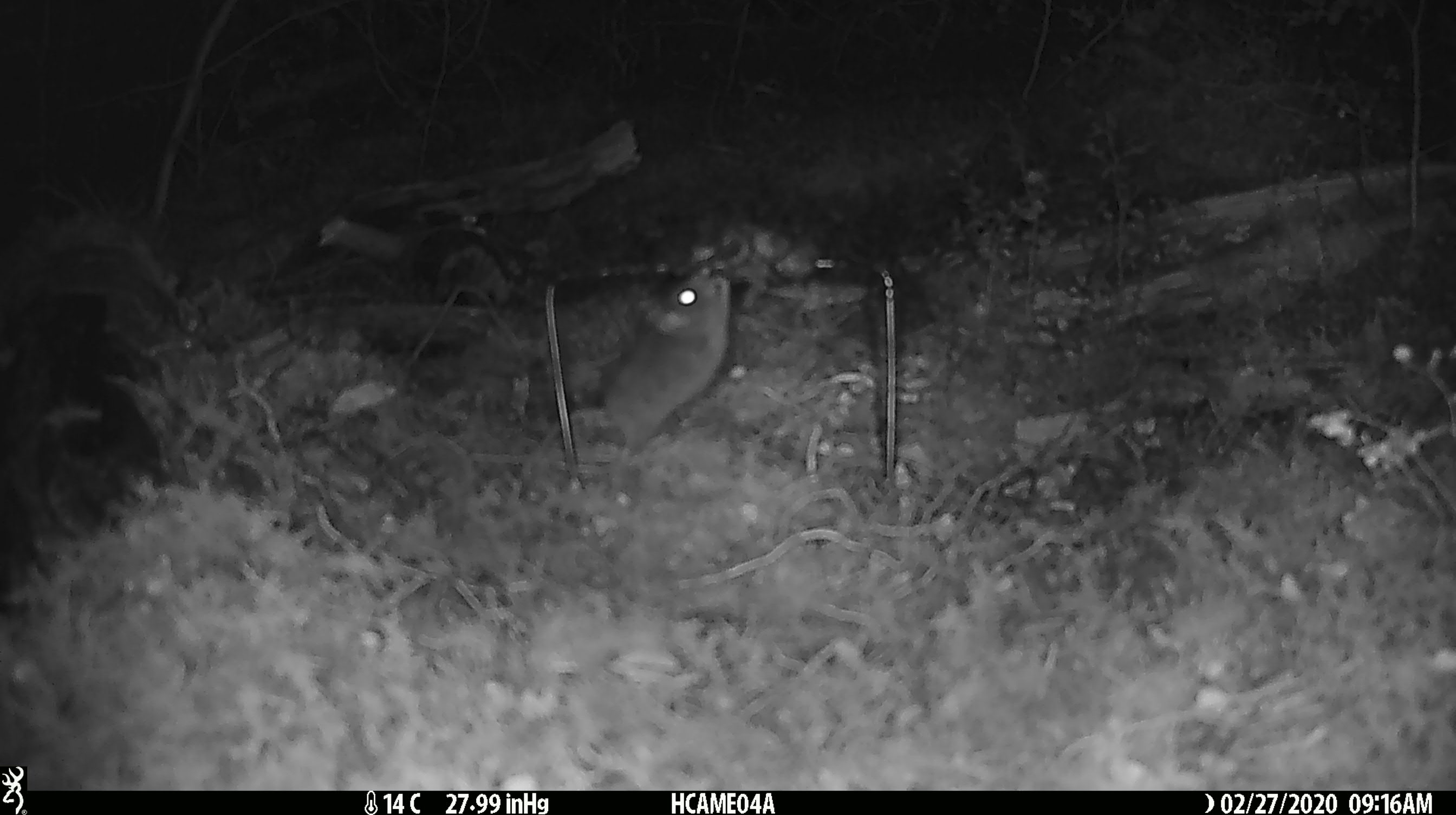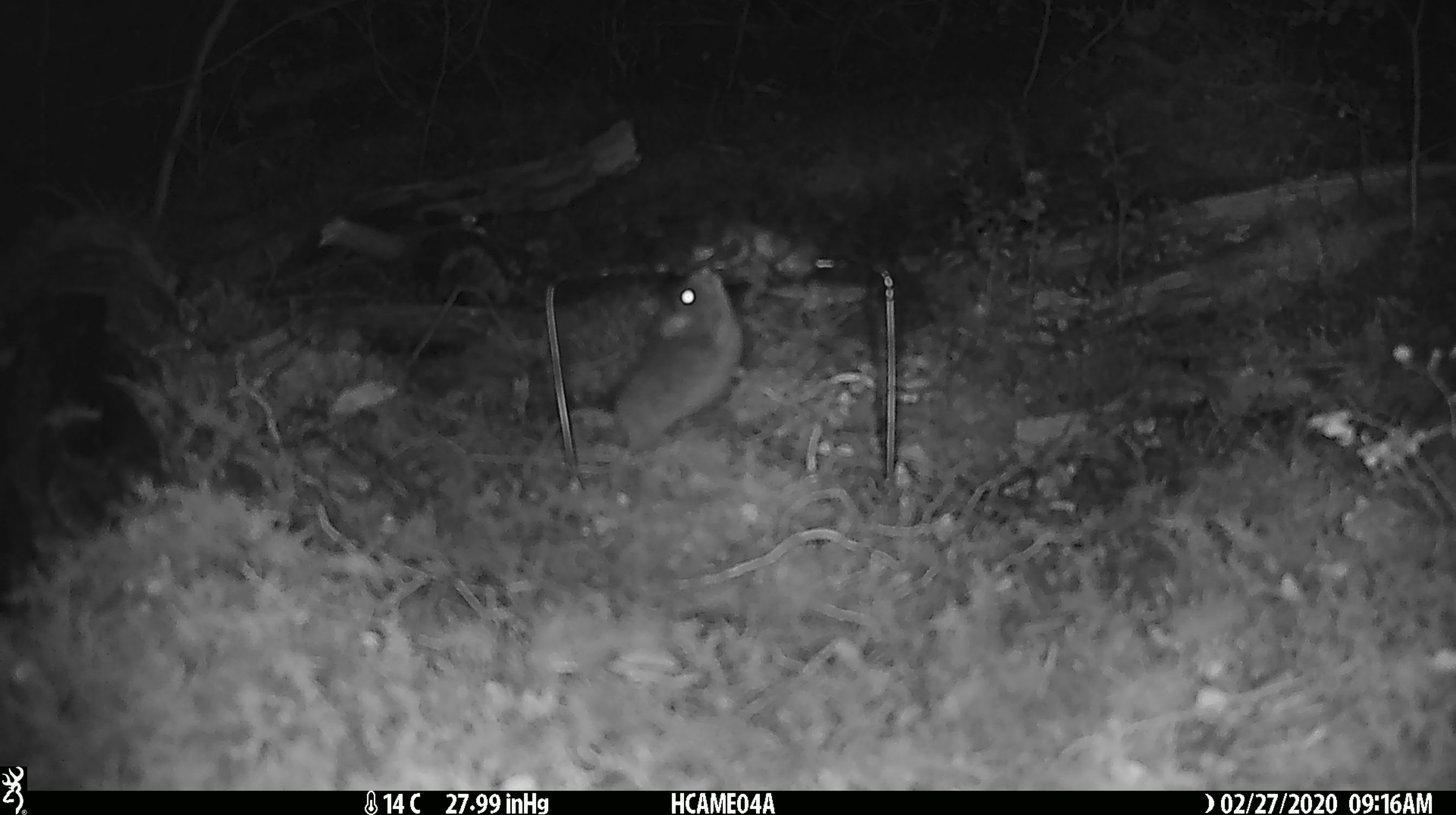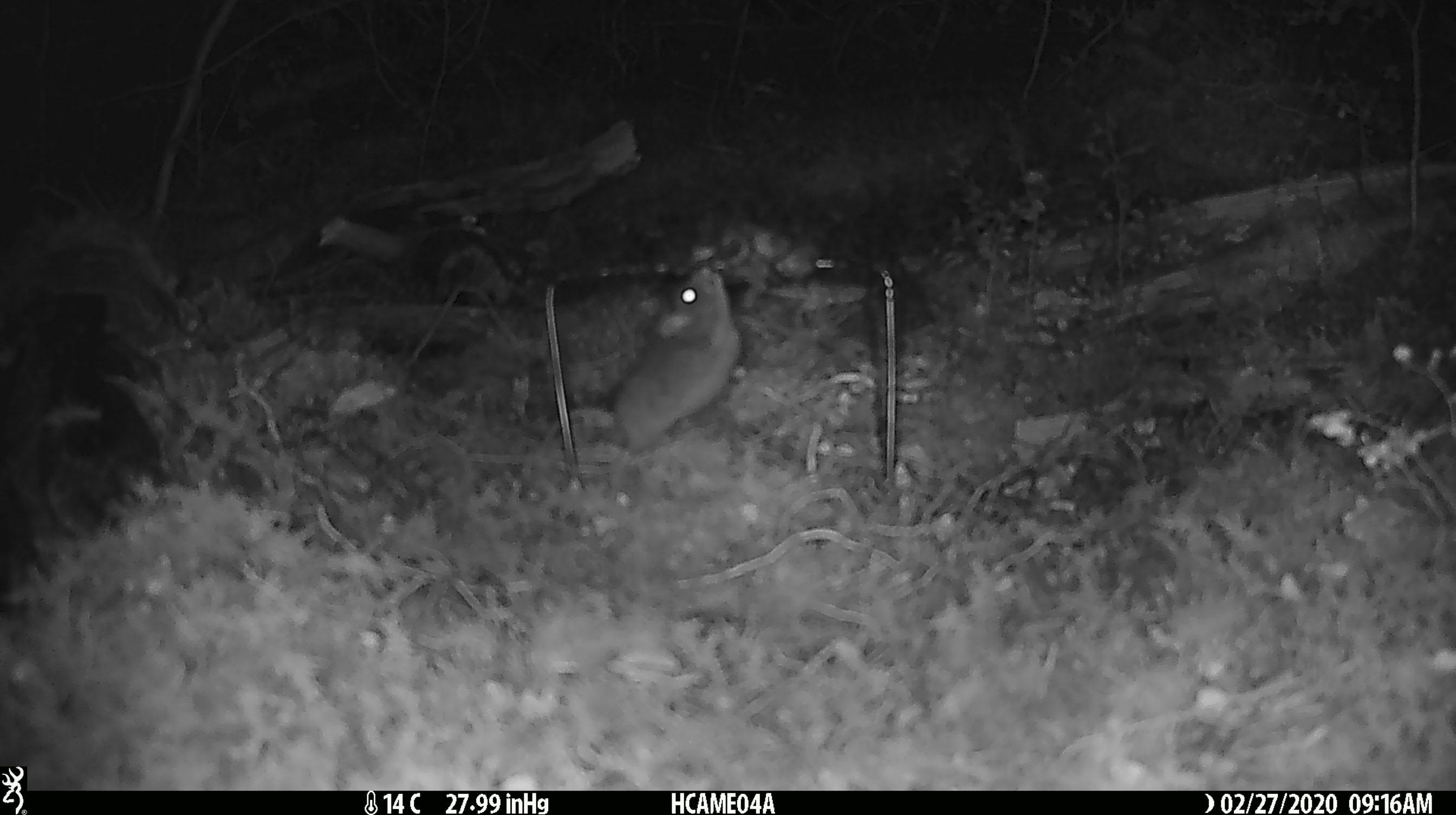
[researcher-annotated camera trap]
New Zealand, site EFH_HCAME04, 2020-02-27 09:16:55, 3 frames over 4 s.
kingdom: Animalia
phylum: Chordata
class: Mammalia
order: Rodentia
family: Muridae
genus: Mus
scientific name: Mus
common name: mouse